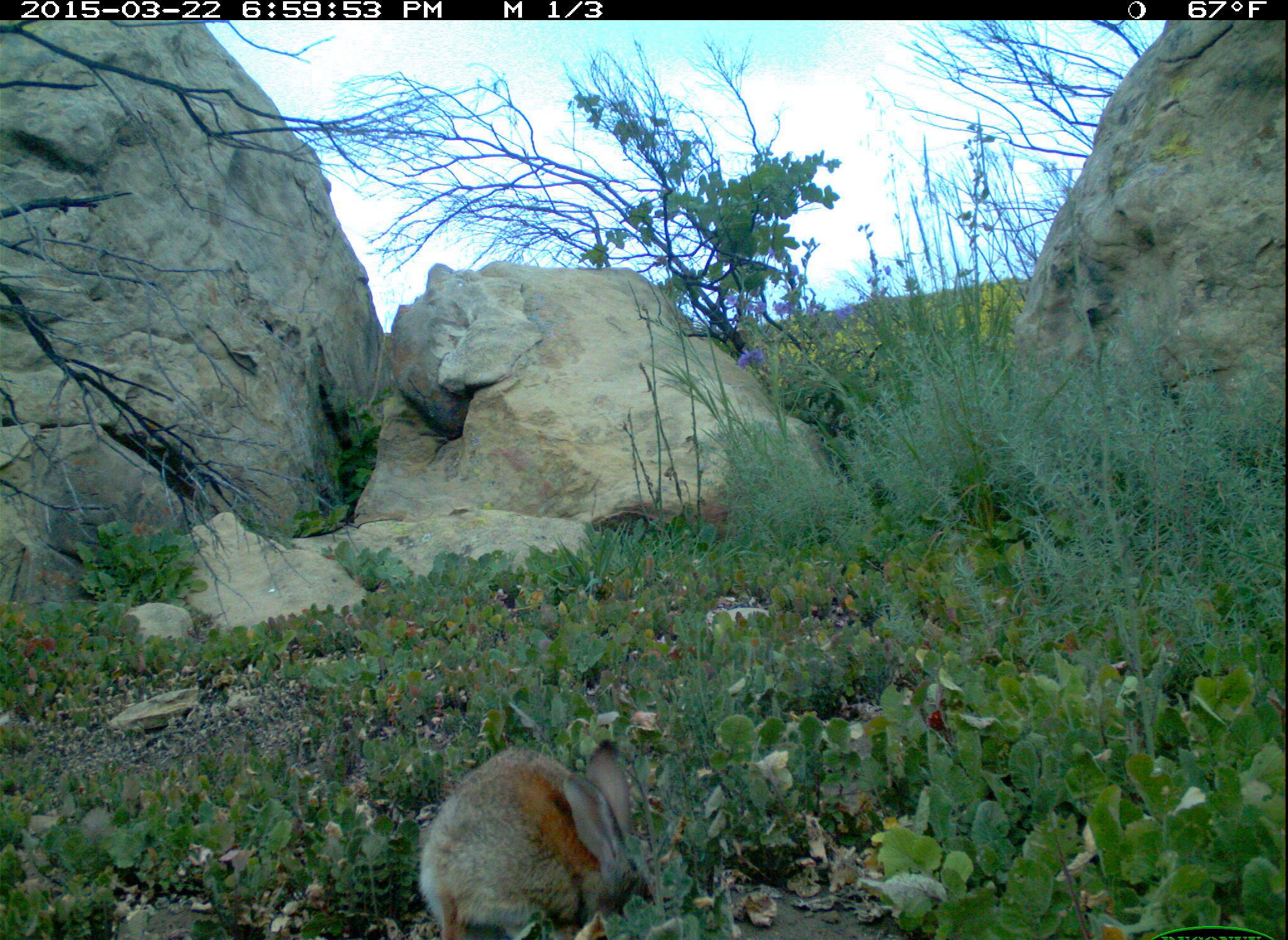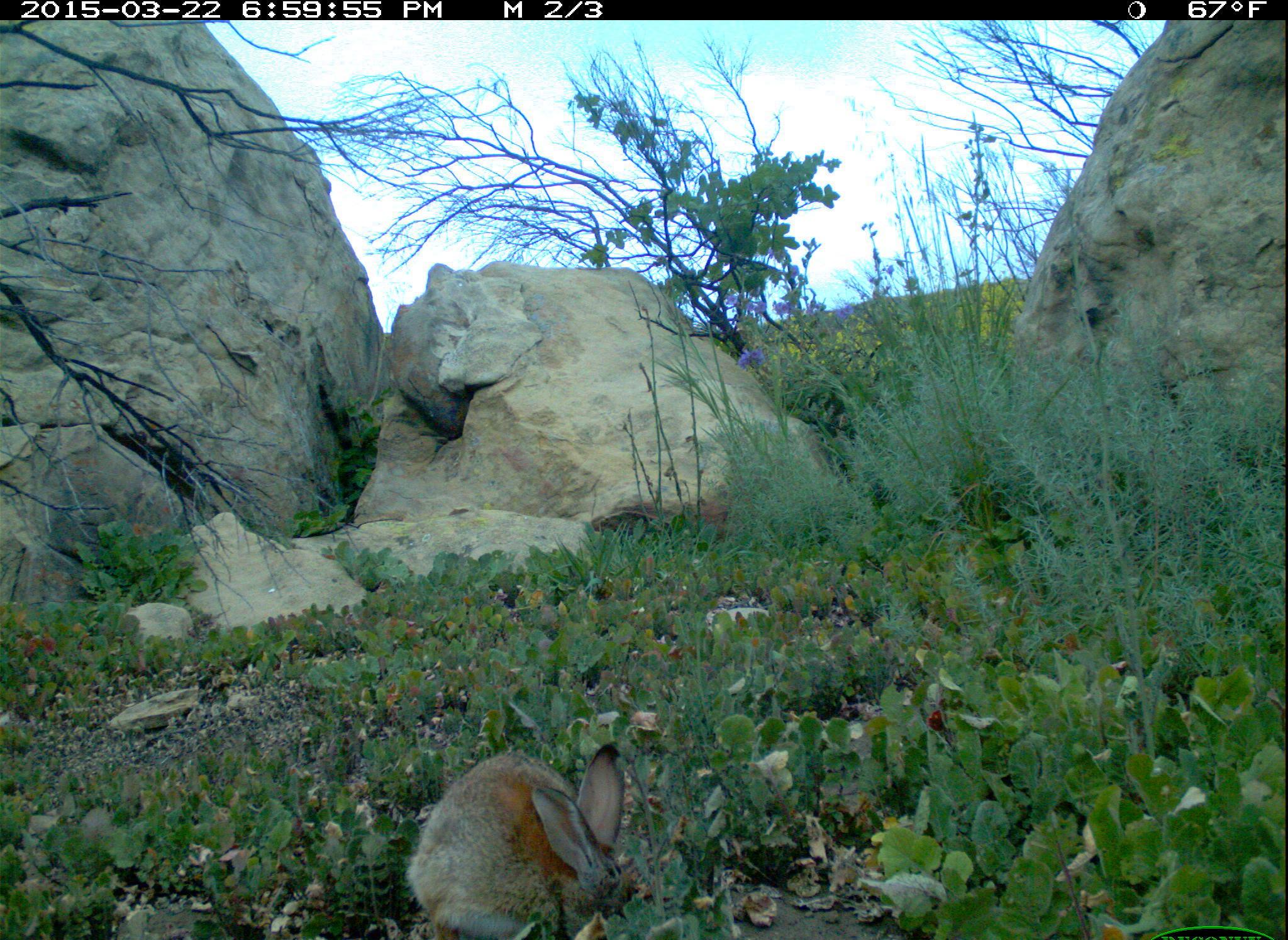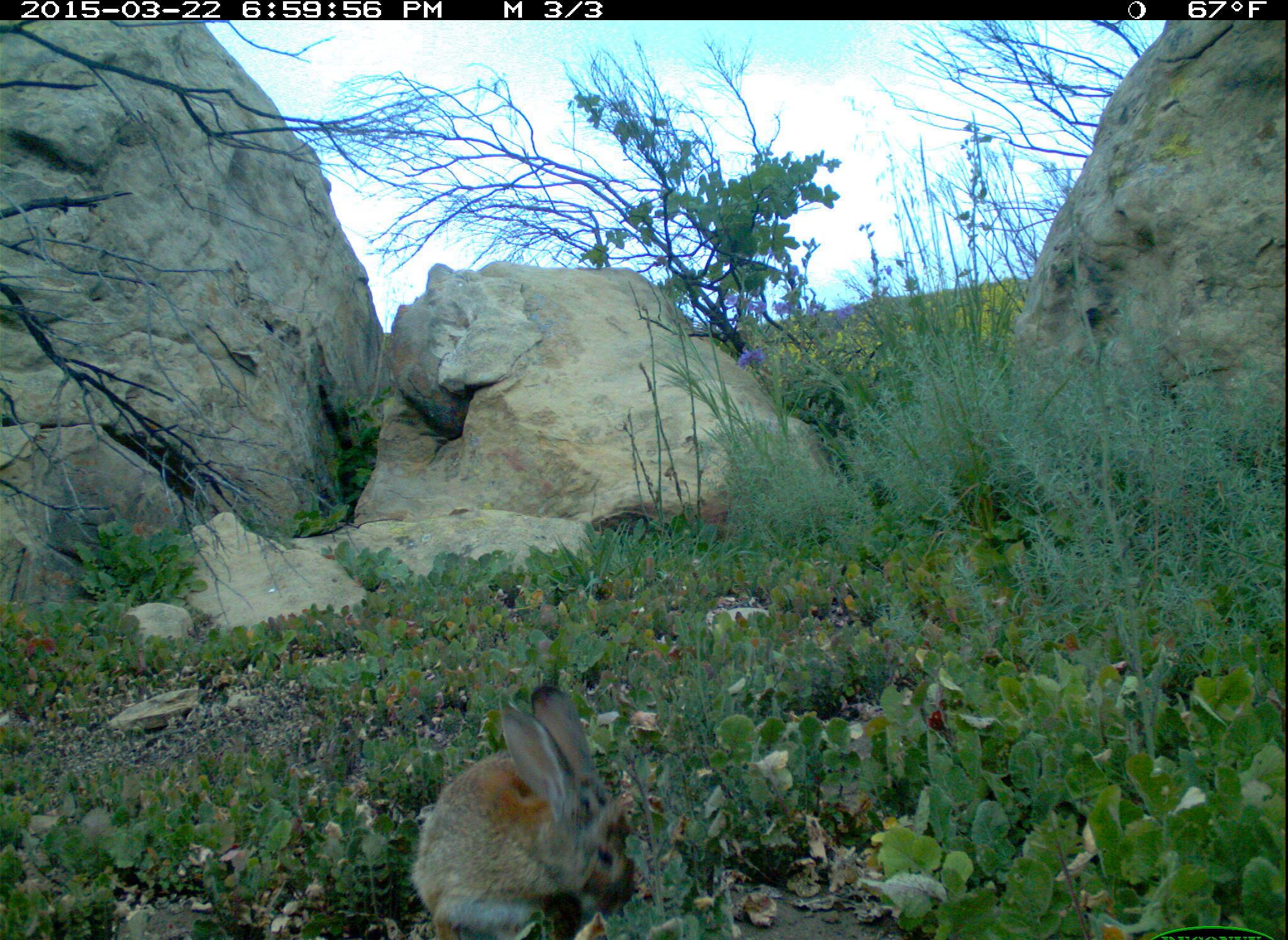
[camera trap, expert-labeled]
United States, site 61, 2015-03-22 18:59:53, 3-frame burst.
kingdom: Animalia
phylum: Chordata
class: Mammalia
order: Lagomorpha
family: Leporidae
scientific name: Leporidae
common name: rabbits and hares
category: rabbit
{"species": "rabbit (rabbits and hares) (Leporidae)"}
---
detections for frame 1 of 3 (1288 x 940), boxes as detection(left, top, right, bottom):
rabbit: detection(407, 734, 678, 933)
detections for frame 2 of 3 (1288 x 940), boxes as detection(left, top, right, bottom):
rabbit: detection(394, 710, 663, 936)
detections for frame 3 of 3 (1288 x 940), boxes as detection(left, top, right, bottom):
rabbit: detection(404, 671, 647, 940)